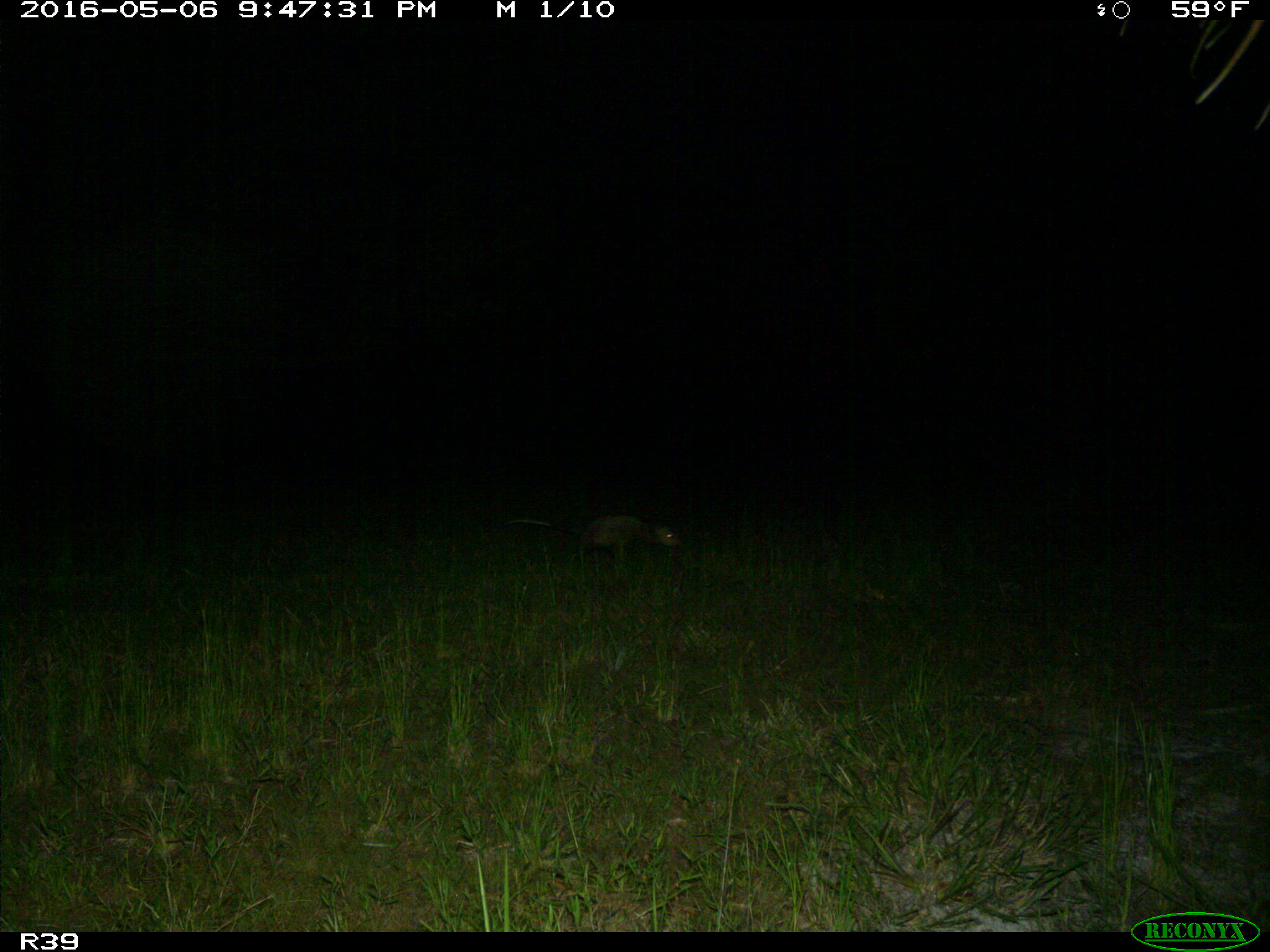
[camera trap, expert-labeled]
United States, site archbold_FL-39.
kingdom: Animalia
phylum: Chordata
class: Mammalia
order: Didelphimorphia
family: Didelphidae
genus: Didelphis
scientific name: Didelphis virginiana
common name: virginia opossum